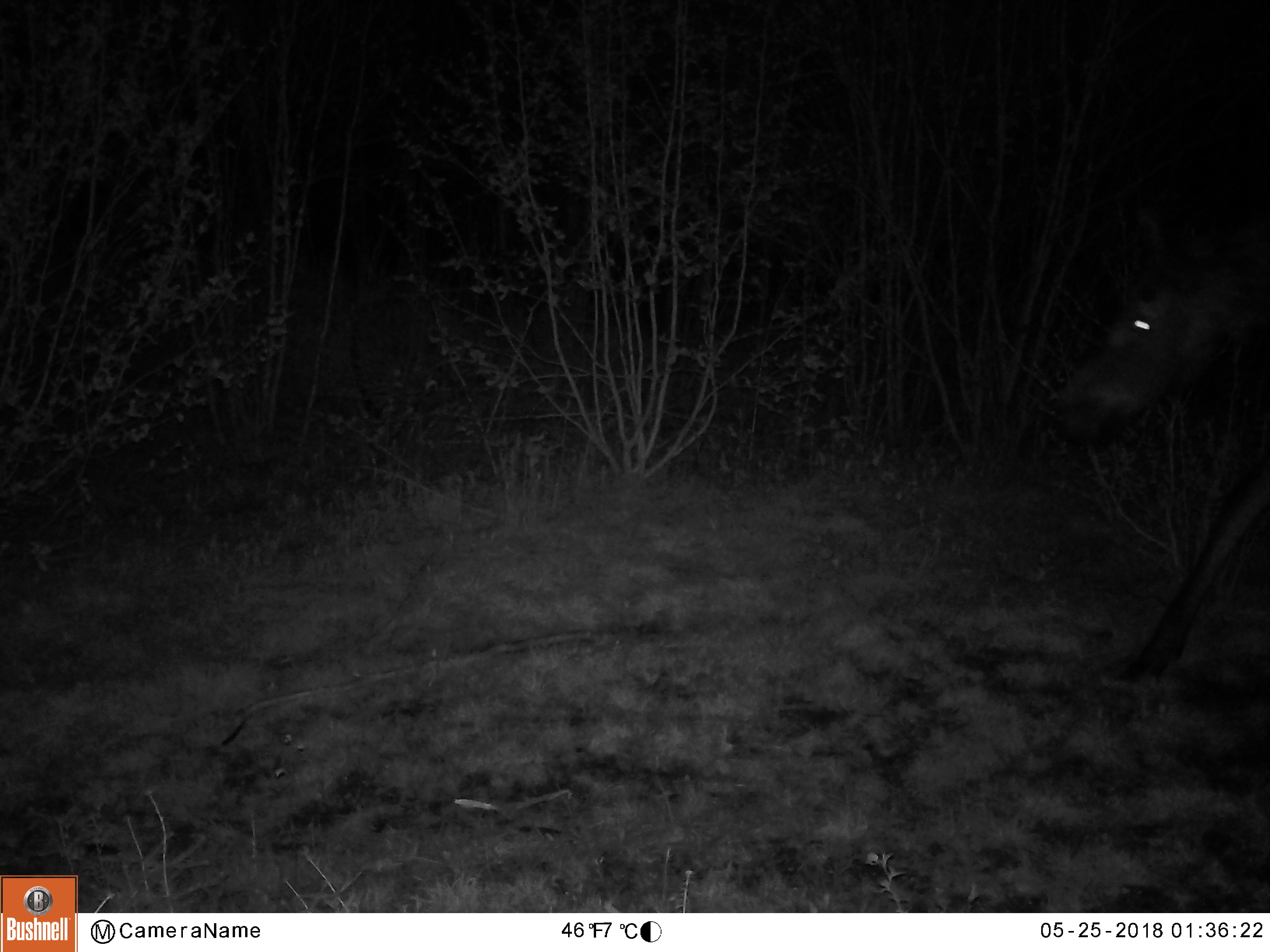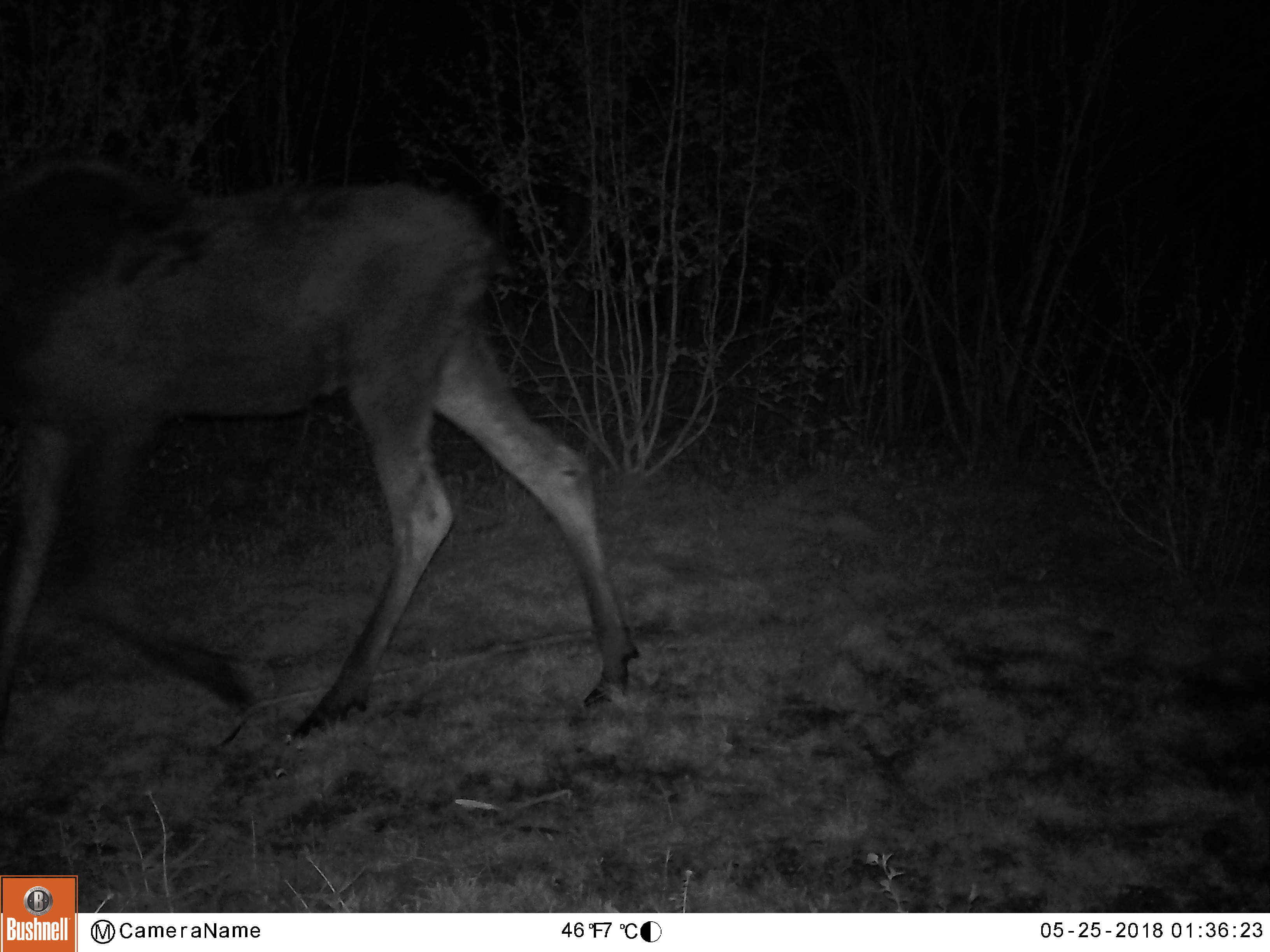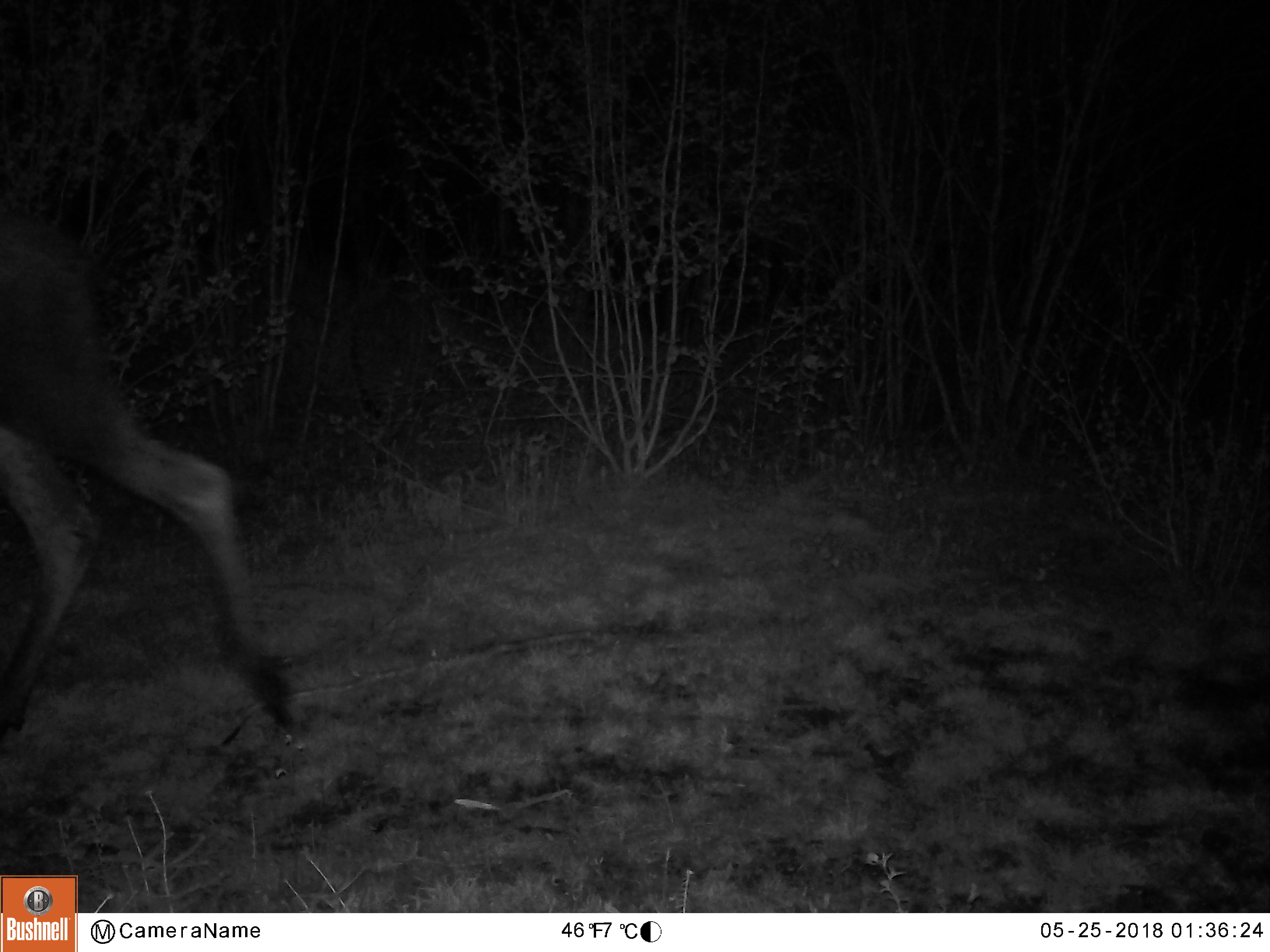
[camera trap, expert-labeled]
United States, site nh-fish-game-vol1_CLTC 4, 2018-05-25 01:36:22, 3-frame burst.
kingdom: Animalia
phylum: Chordata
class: Mammalia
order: Artiodactyla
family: Cervidae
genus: Alces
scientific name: Alces alces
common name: moose